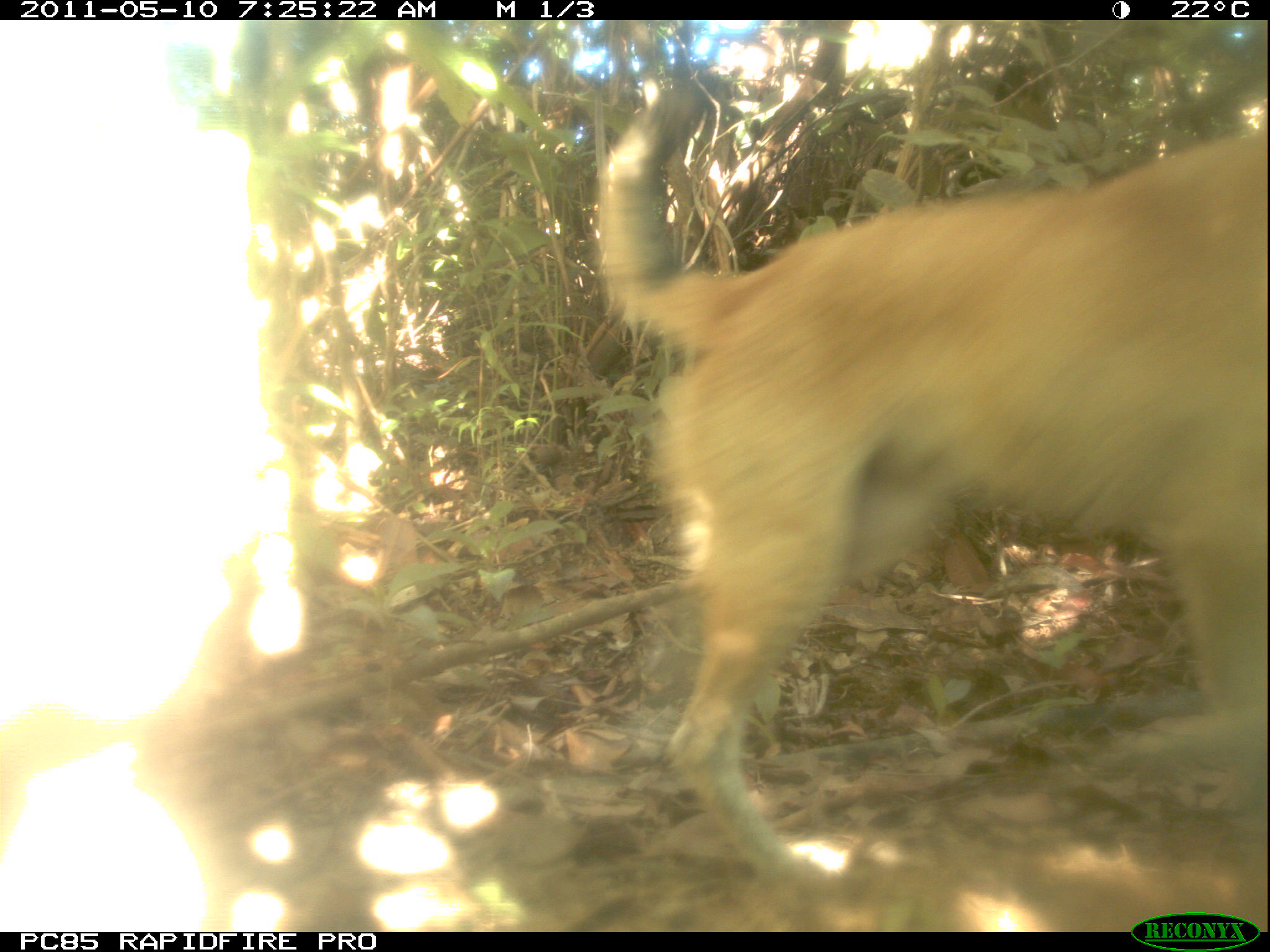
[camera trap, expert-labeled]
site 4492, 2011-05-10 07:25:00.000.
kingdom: Animalia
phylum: Chordata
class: Aves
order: Cuculiformes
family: Cuculidae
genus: Coua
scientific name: Coua serriana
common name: red-breasted coua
Coua serriana (red-breasted coua), count 1.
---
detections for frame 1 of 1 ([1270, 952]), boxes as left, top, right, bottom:
coua serriana: 594, 82, 1267, 897